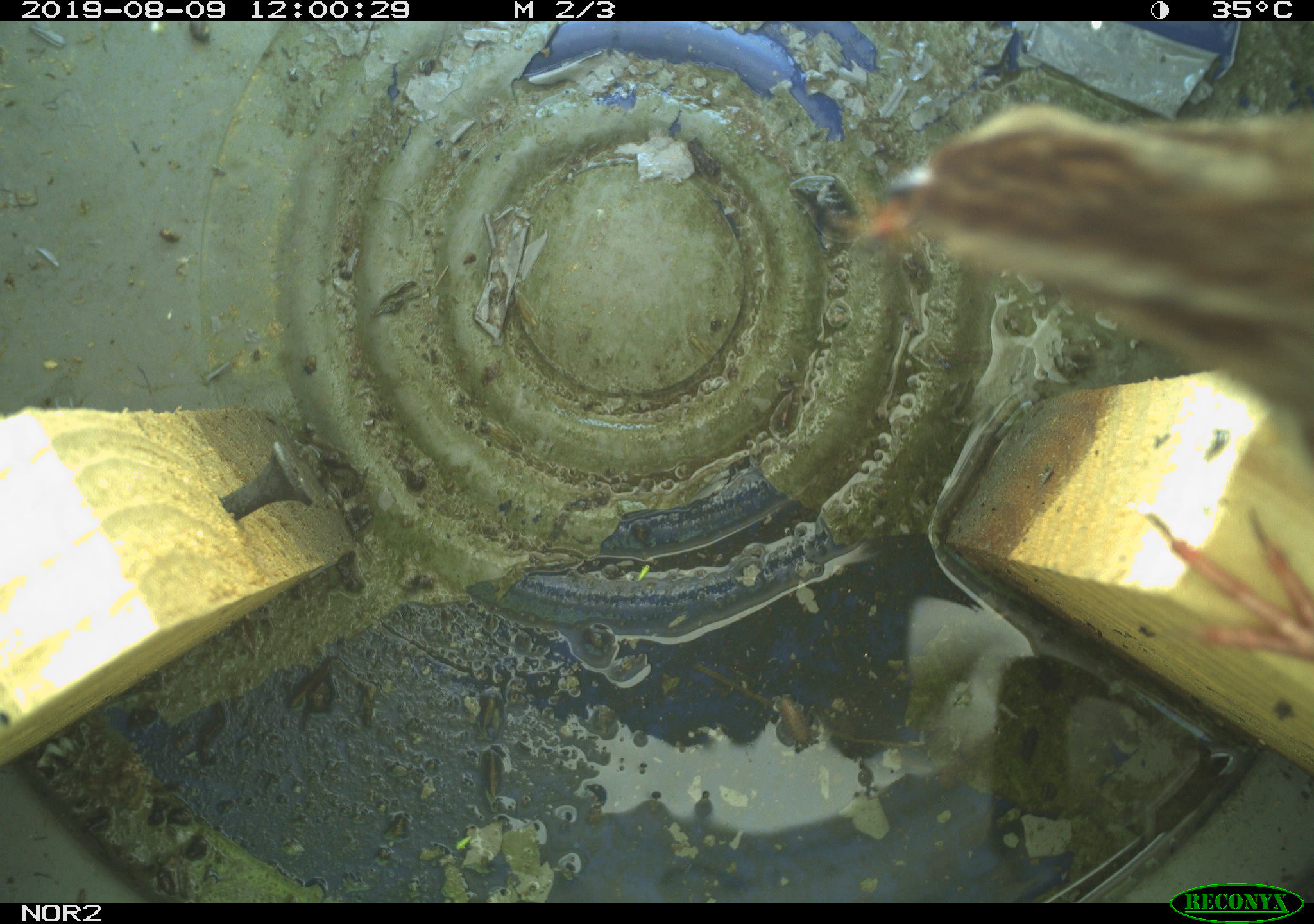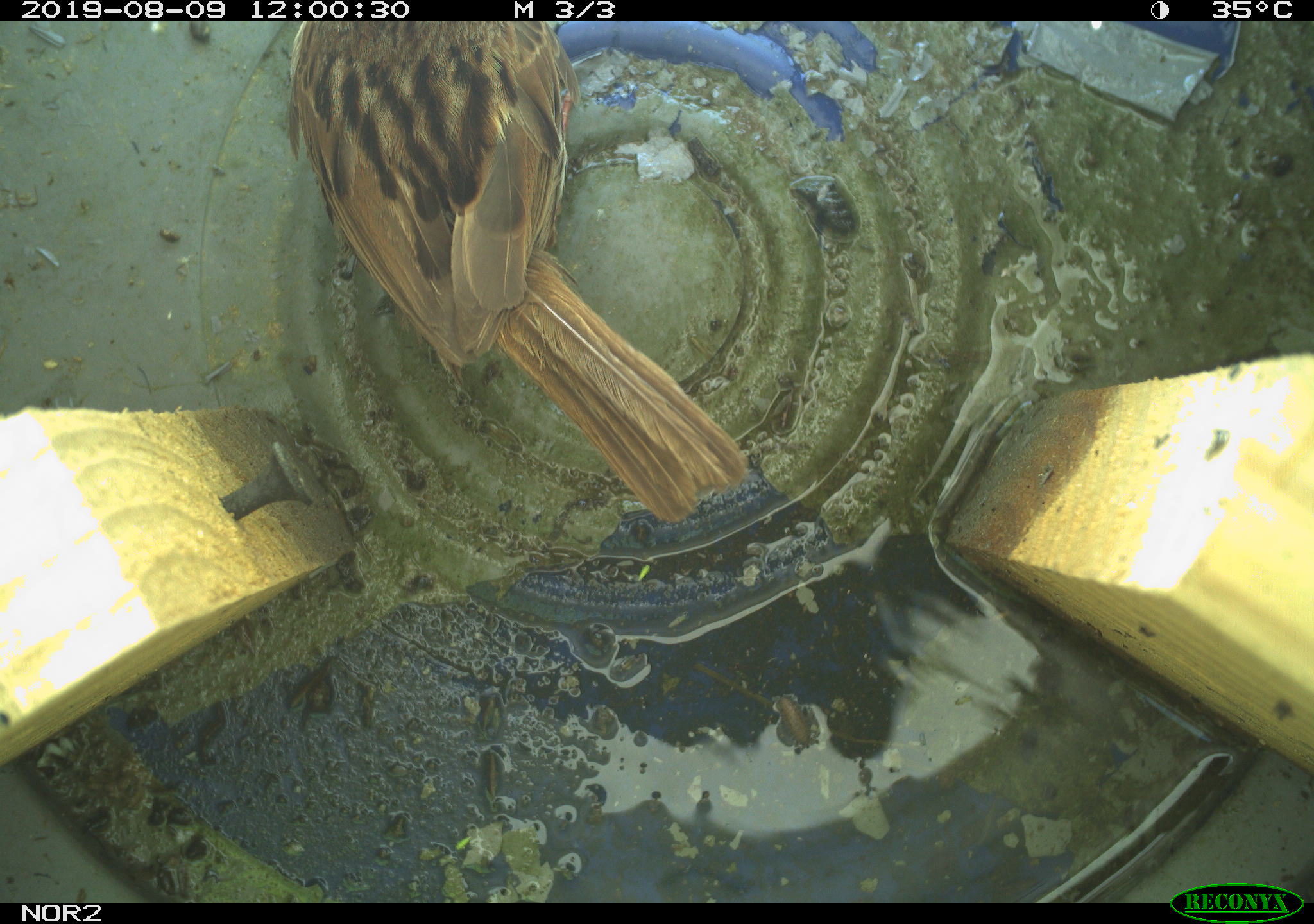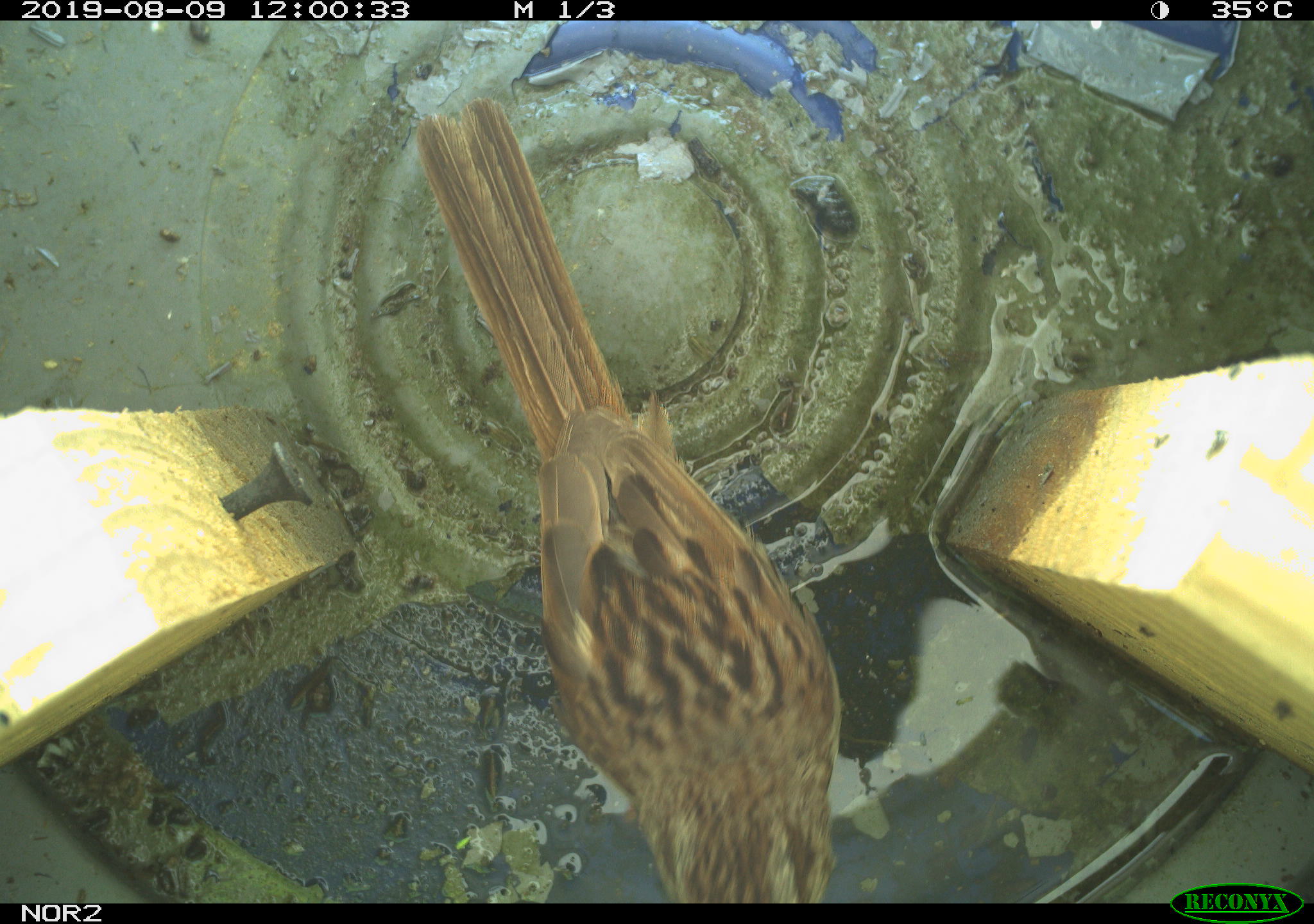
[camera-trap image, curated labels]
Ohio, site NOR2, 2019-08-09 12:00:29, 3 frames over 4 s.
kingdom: Animalia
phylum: Chordata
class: Aves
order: Passeriformes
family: Passerellidae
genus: Melospiza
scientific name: Melospiza melodia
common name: song sparrow